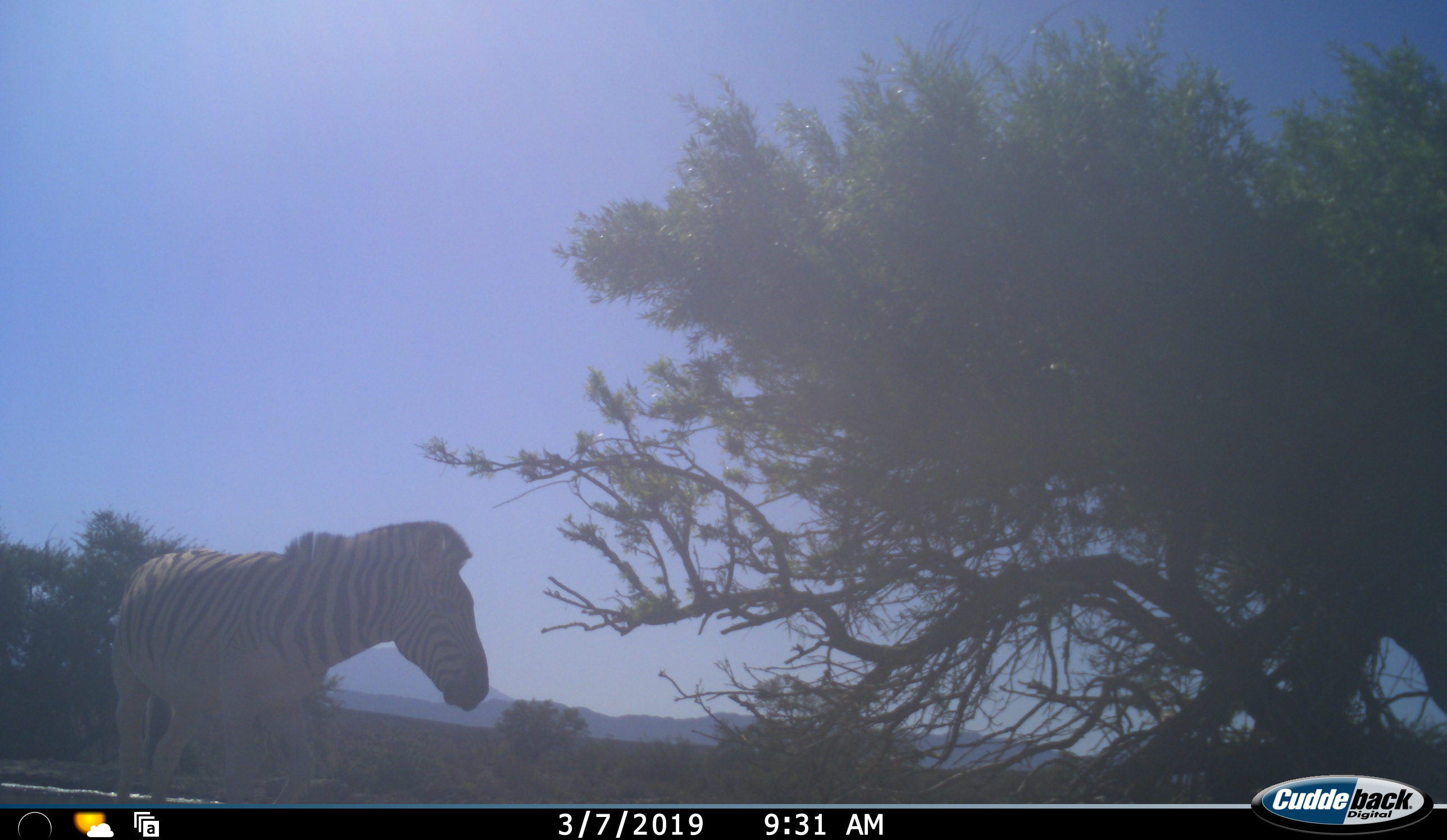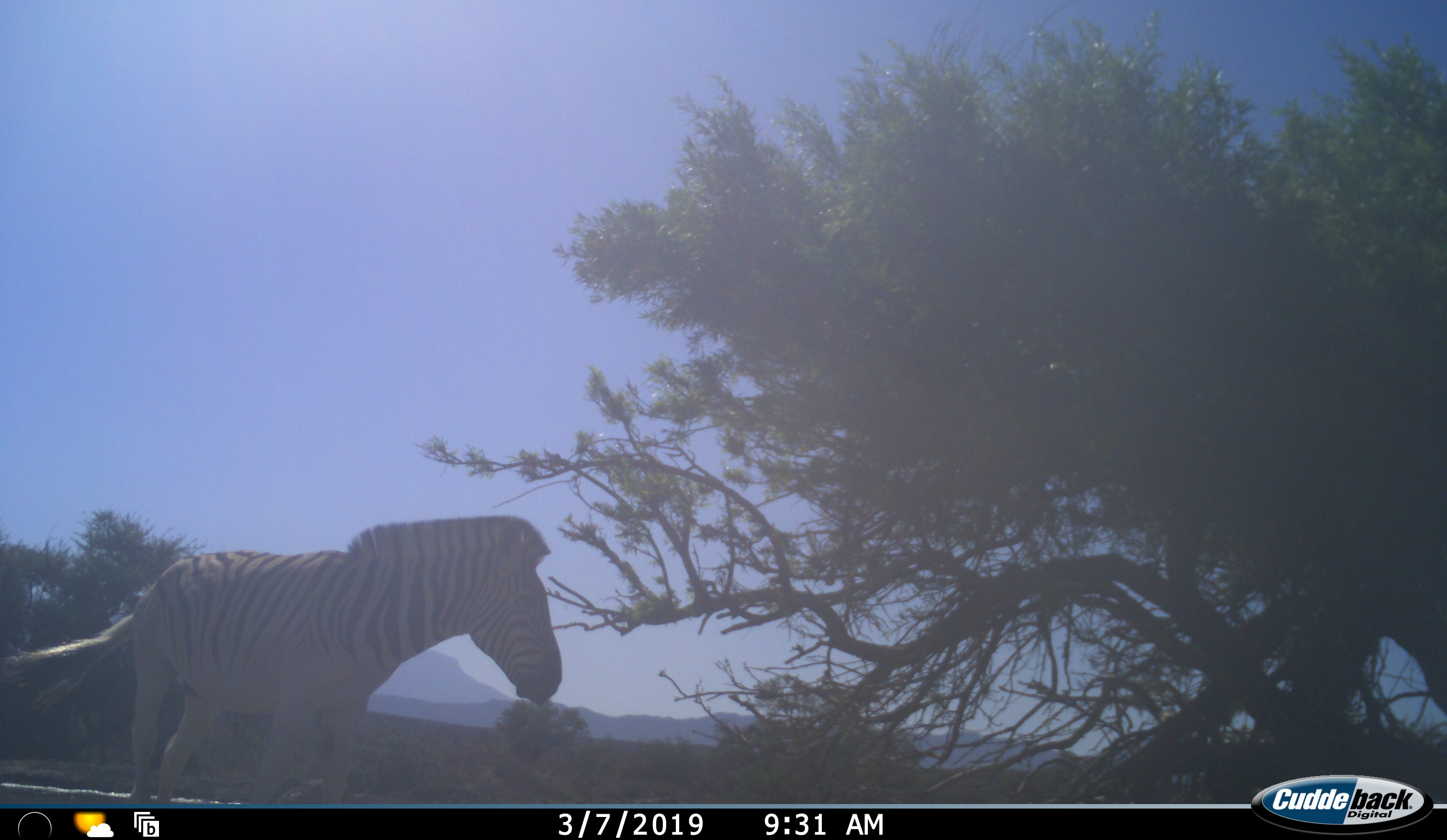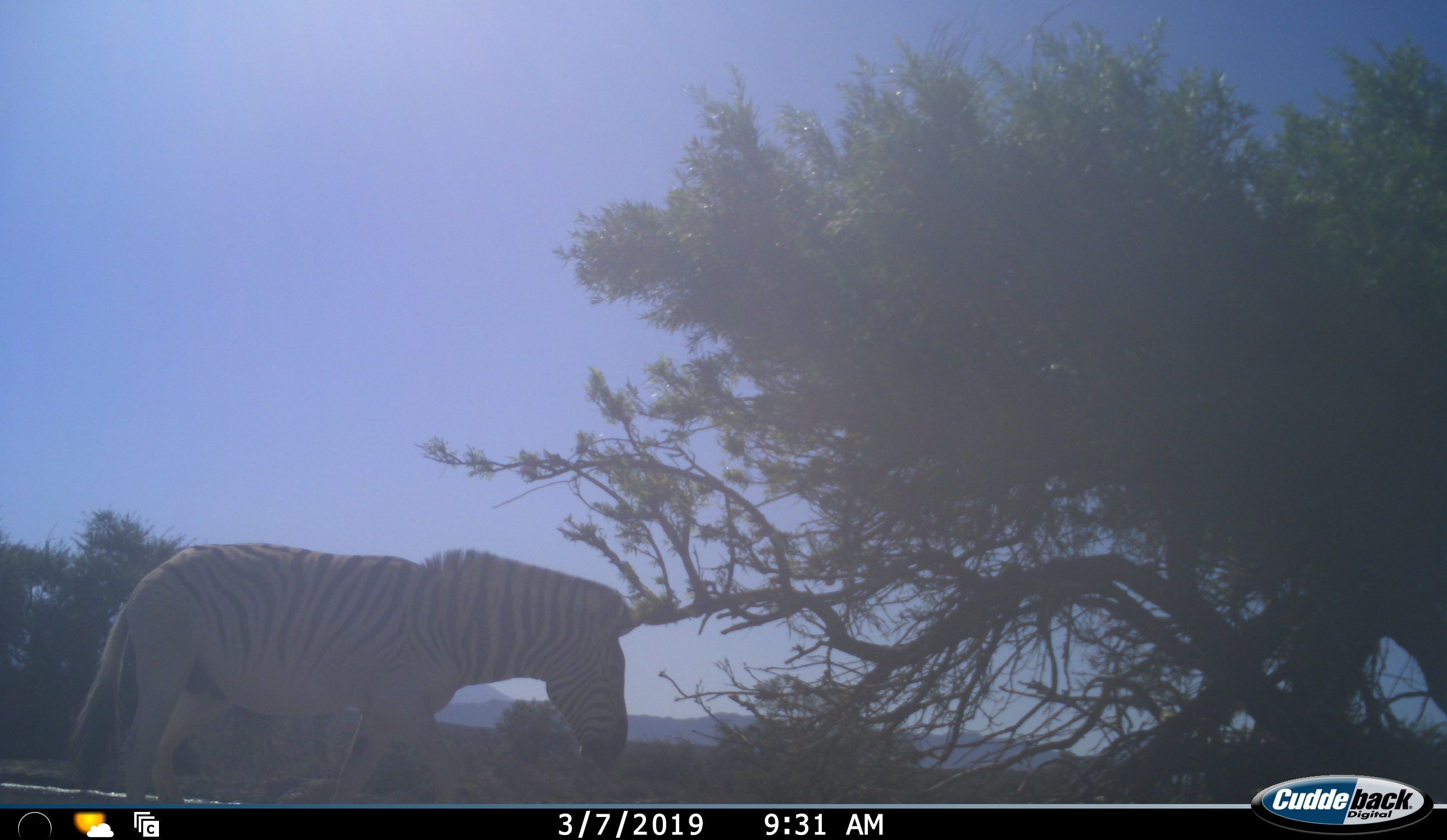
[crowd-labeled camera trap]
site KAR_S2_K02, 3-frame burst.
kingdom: Animalia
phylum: Chordata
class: Mammalia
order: Perissodactyla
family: Equidae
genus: Equus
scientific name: Equus quagga burchellii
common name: burchell's zebra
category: zebraburchells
Zebraburchells (burchell's zebra) (Equus quagga burchellii), count 1. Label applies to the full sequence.